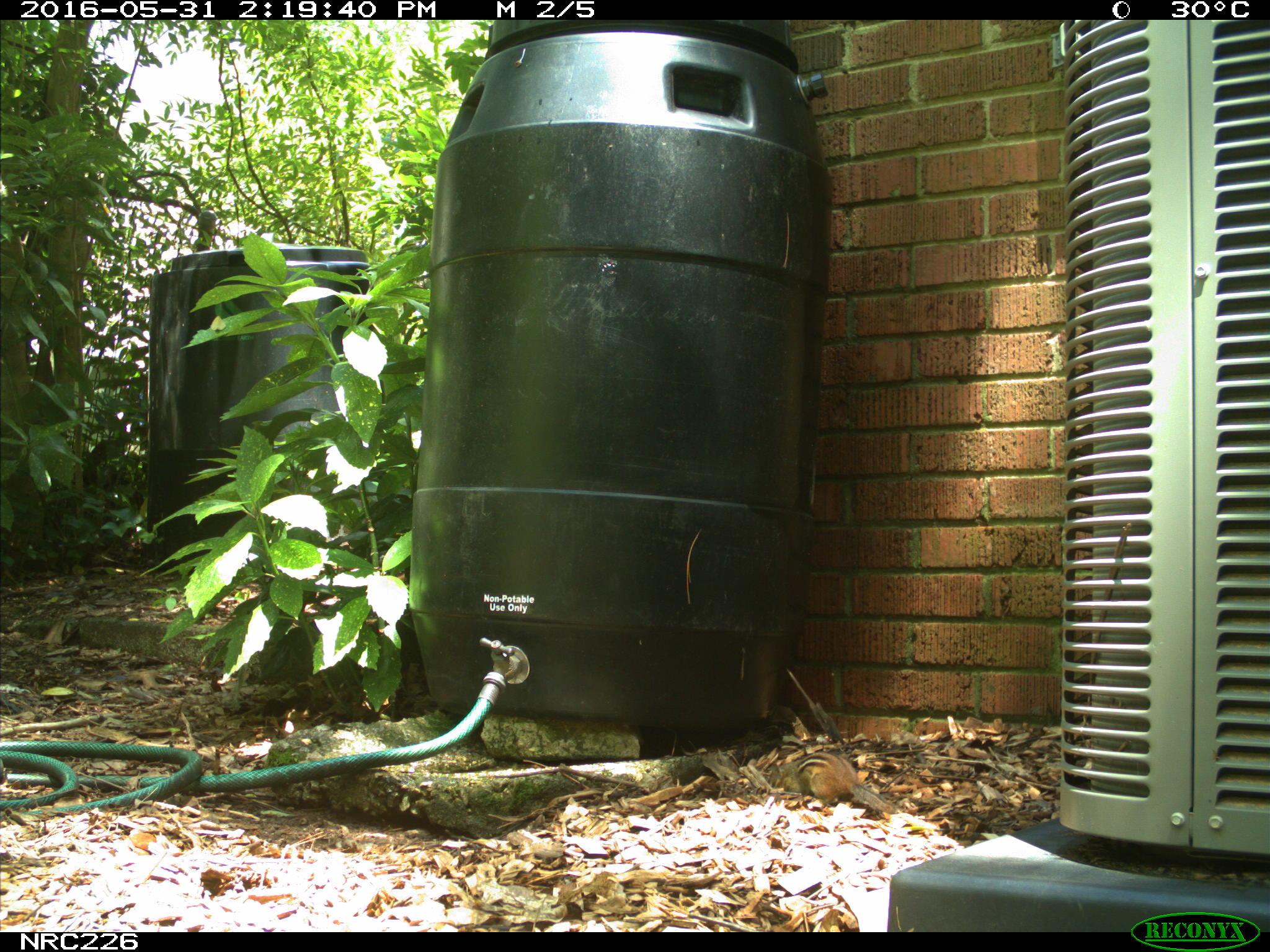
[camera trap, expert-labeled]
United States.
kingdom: Animalia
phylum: Chordata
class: Mammalia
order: Rodentia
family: Sciuridae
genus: Tamias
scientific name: Tamias striatus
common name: eastern chipmunk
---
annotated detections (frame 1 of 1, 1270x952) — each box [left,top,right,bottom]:
Eastern Chipmunk: [758,741,896,821]